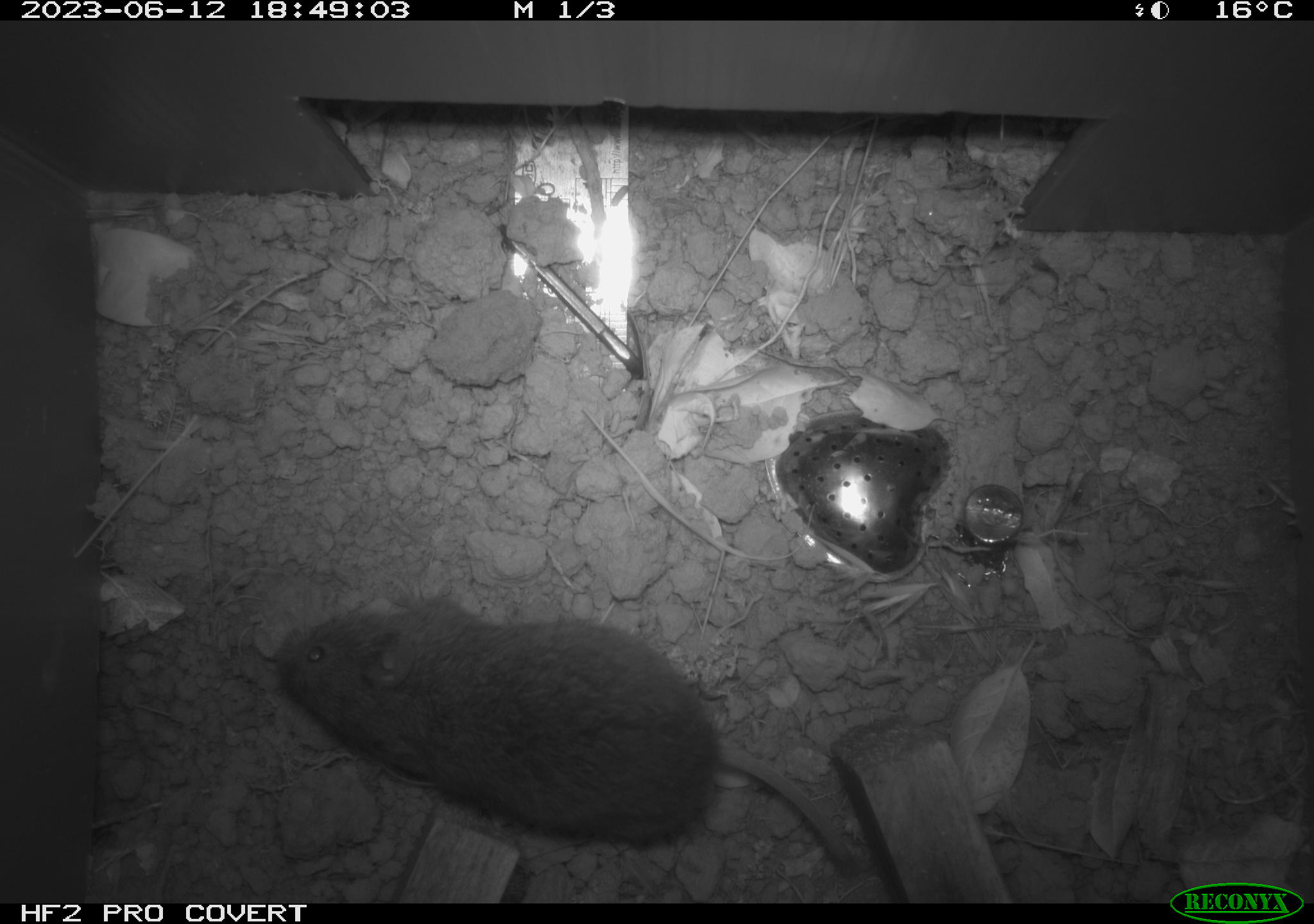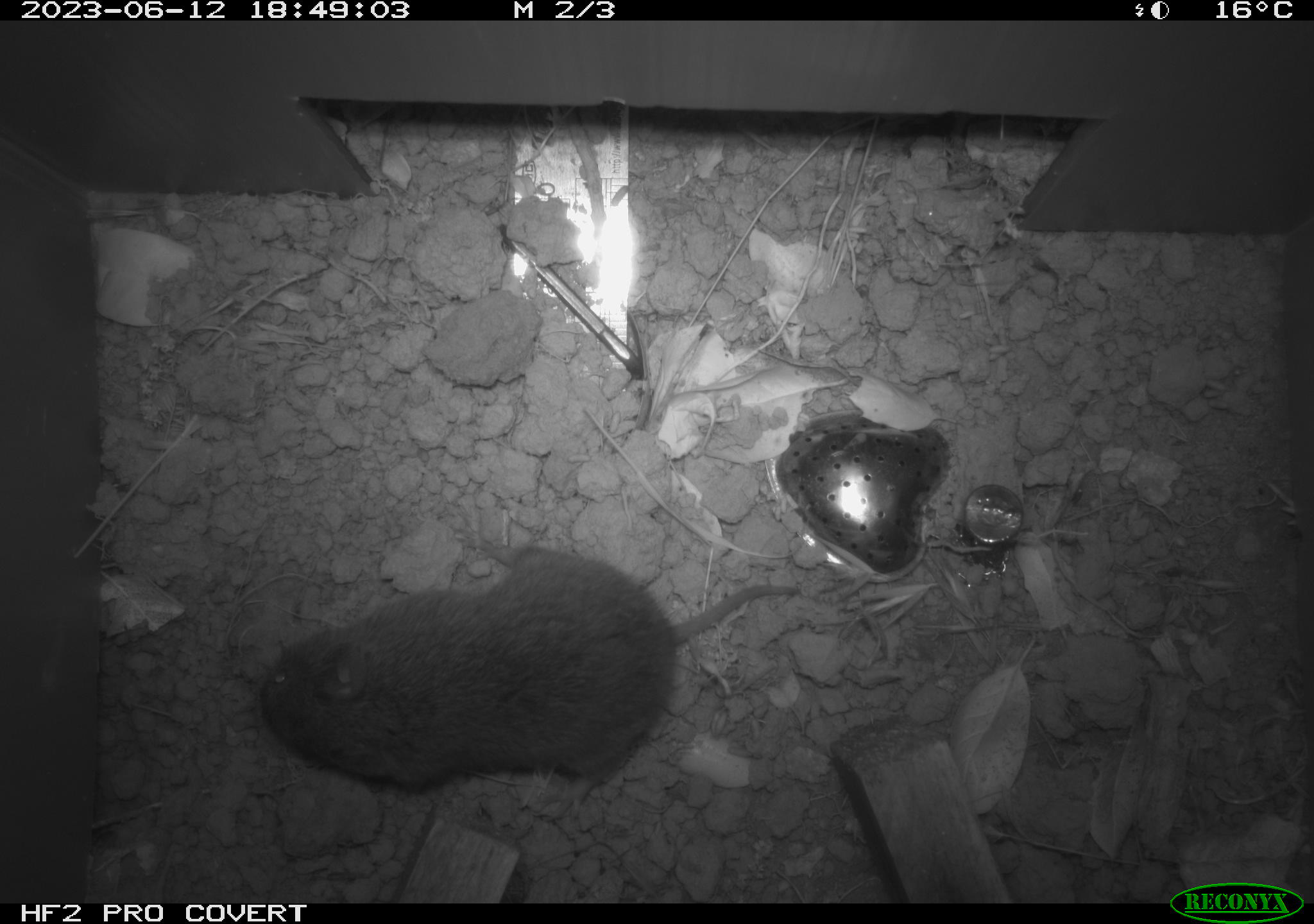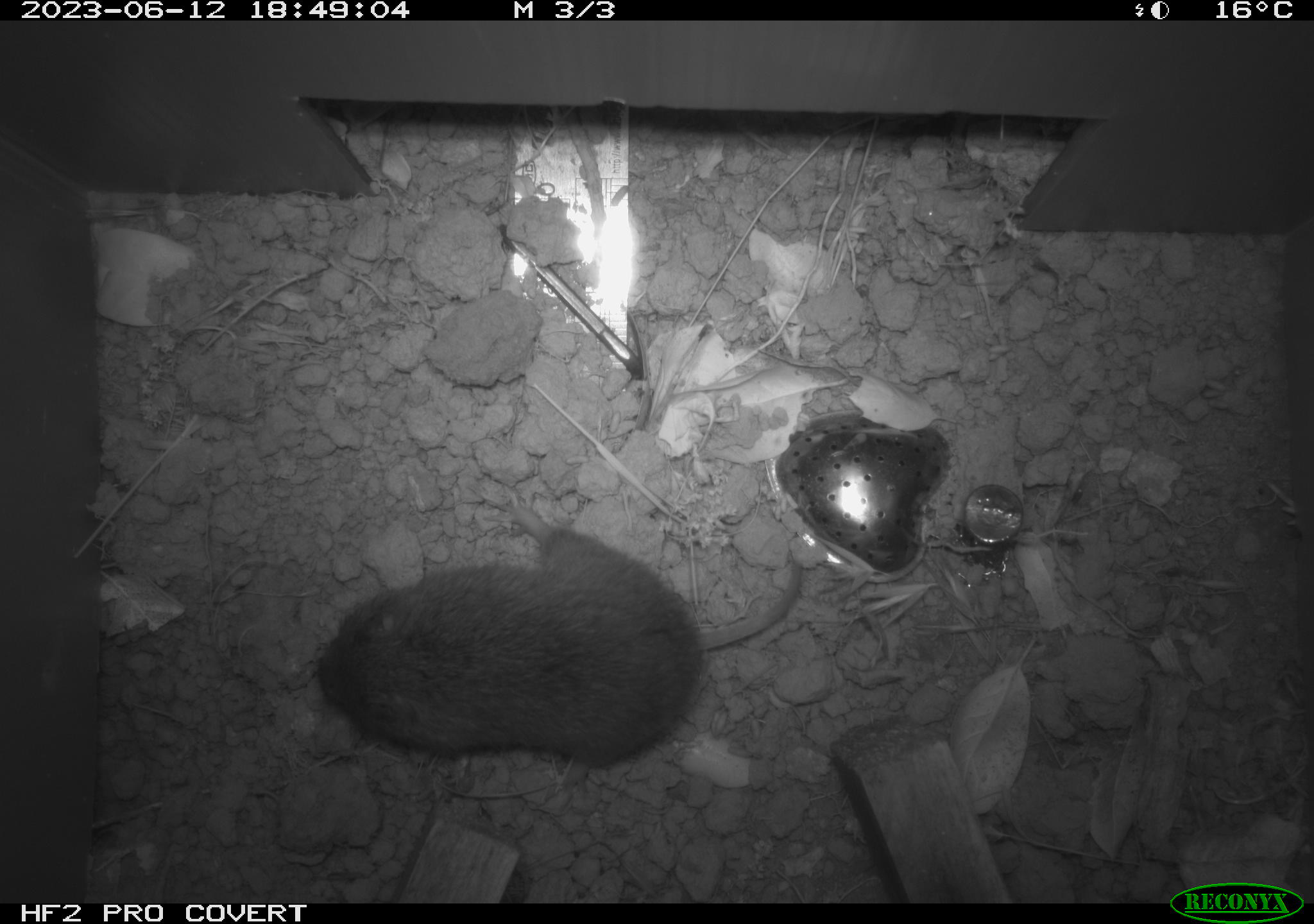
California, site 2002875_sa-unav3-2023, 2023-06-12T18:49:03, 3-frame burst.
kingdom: Animalia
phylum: Chordata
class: Mammalia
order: Rodentia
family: Cricetidae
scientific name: Arvicolinae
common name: voles, lemmings, and muskrats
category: arvicolinae subfamily